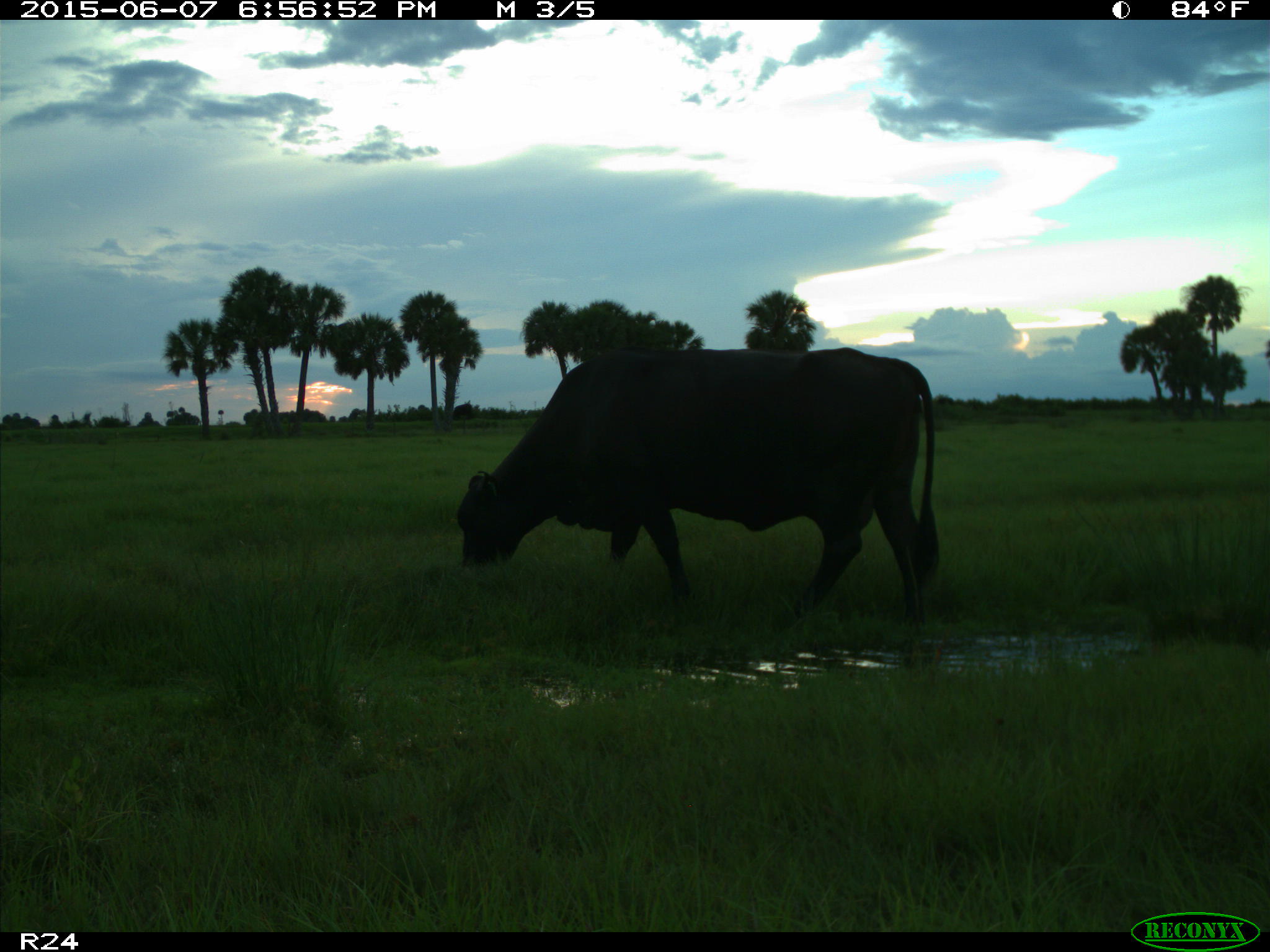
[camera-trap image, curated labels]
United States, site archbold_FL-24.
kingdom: Animalia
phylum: Chordata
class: Mammalia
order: Artiodactyla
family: Bovidae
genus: Bos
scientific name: Bos taurus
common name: domestic cow